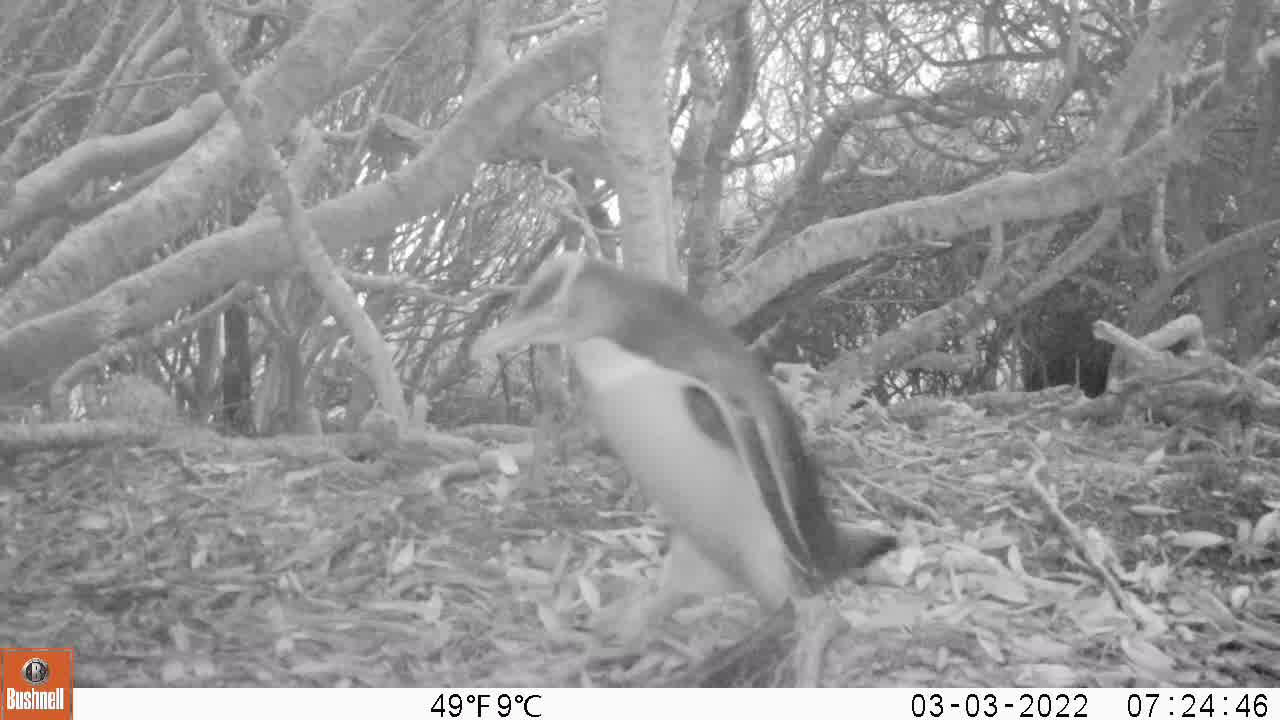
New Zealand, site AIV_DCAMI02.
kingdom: Animalia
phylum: Chordata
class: Aves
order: Sphenisciformes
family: Spheniscidae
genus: Megadyptes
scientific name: Megadyptes antipodes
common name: yellow-eyed penguin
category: yellow eyed penguin